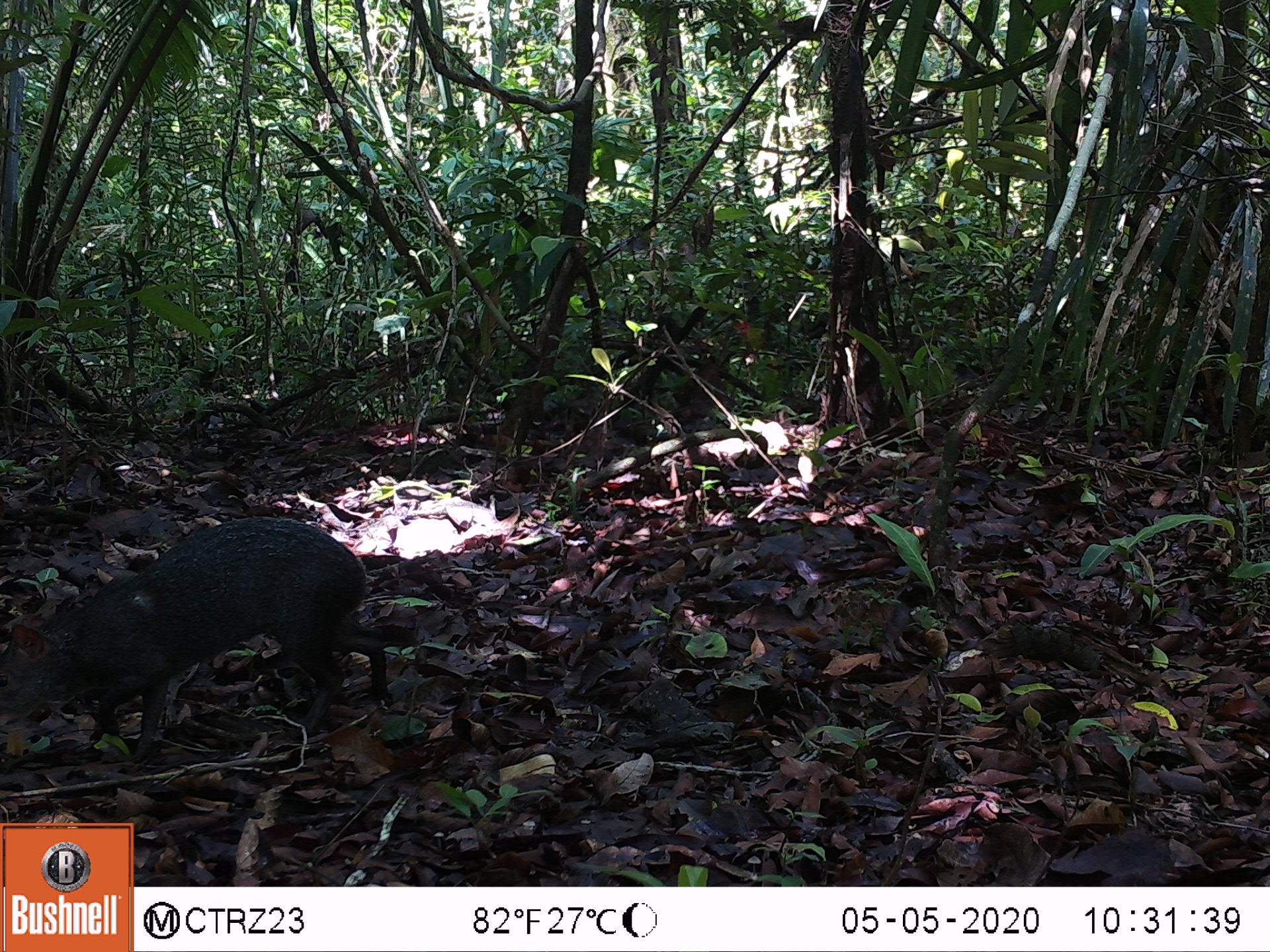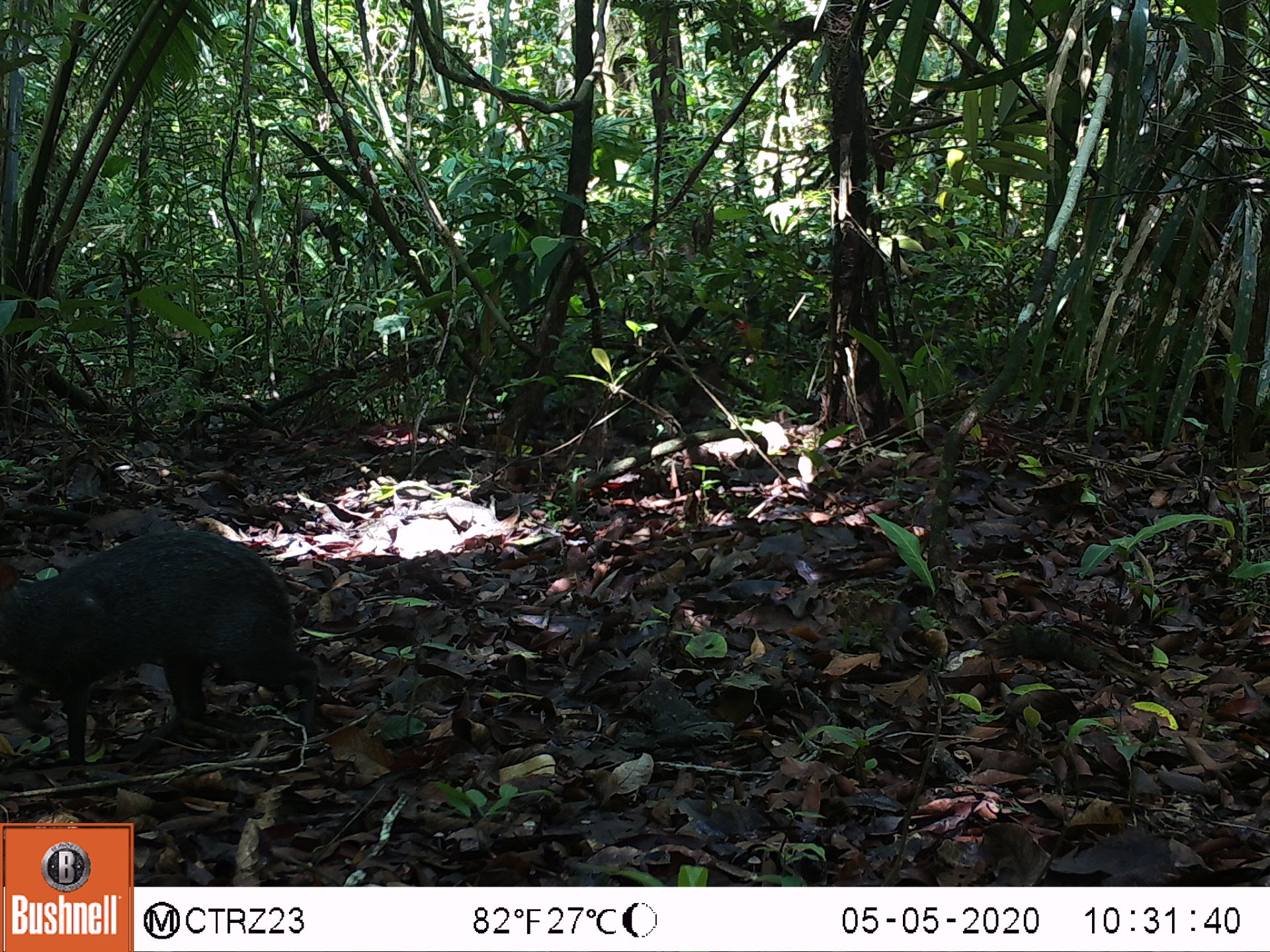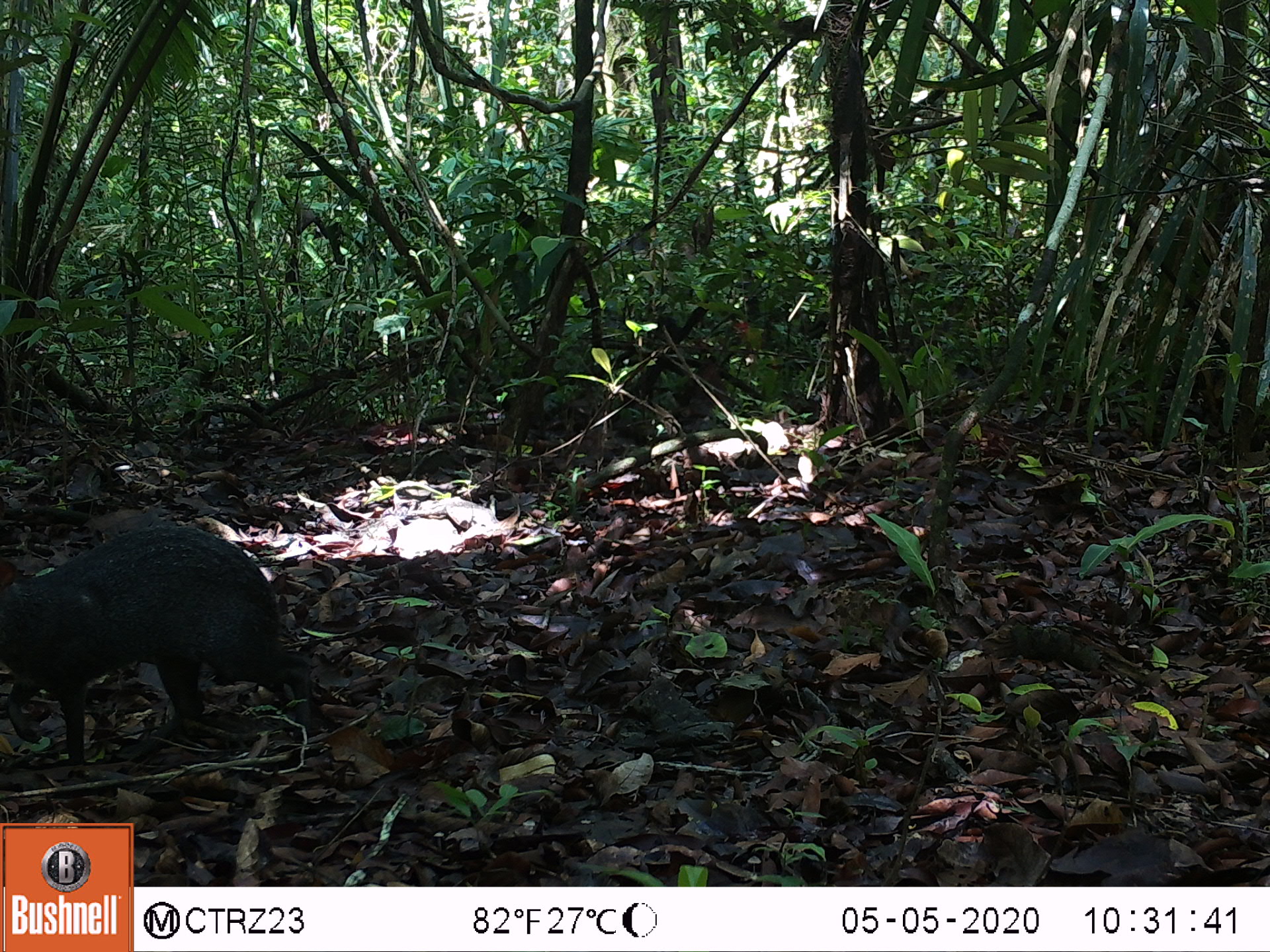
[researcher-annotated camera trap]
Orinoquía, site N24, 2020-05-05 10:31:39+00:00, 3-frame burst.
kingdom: Animalia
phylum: Chordata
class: Mammalia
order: Rodentia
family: Dasyproctidae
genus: Dasyprocta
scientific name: Dasyprocta fuliginosa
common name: black agouti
Black agouti (Dasyprocta fuliginosa).